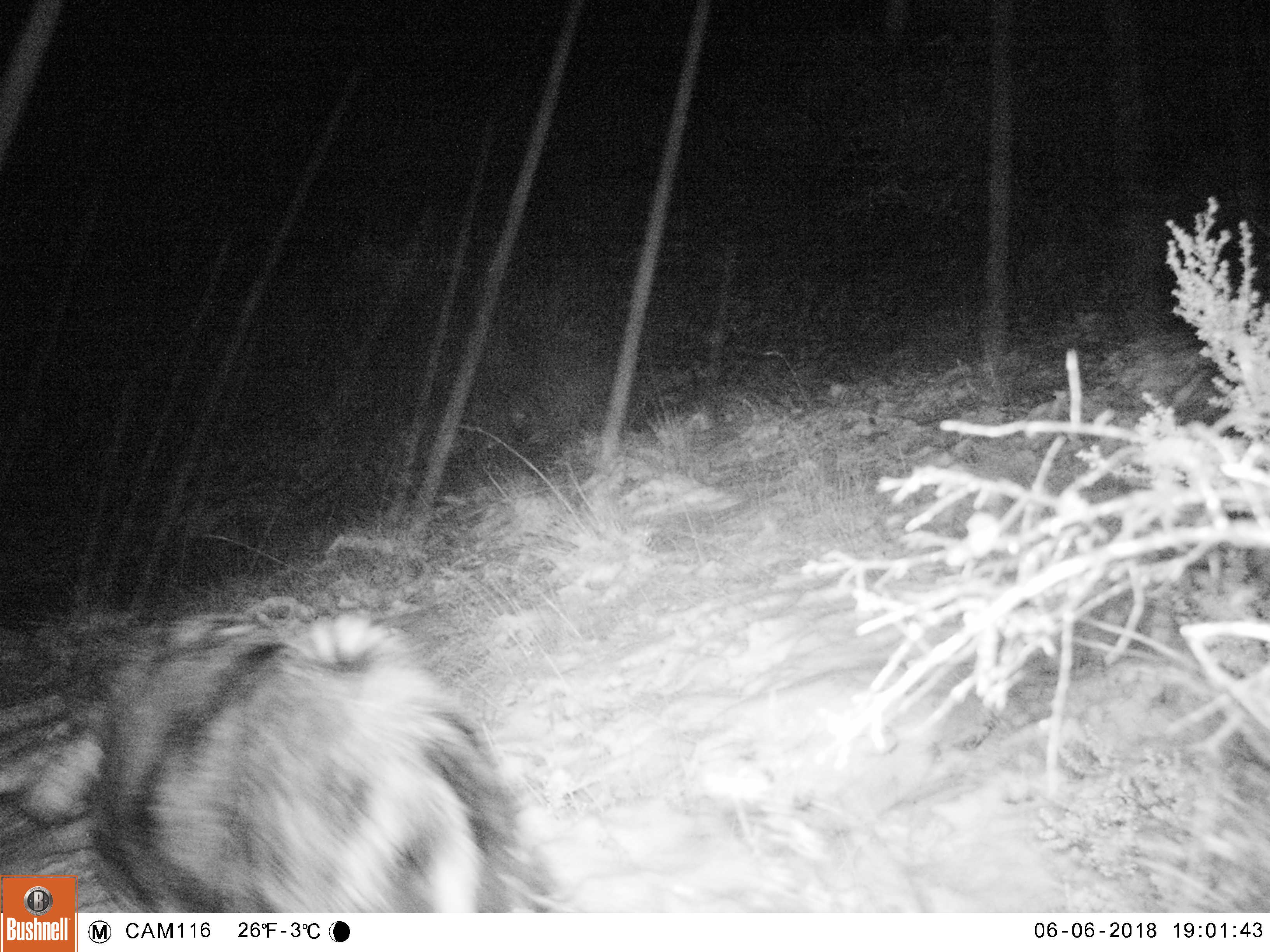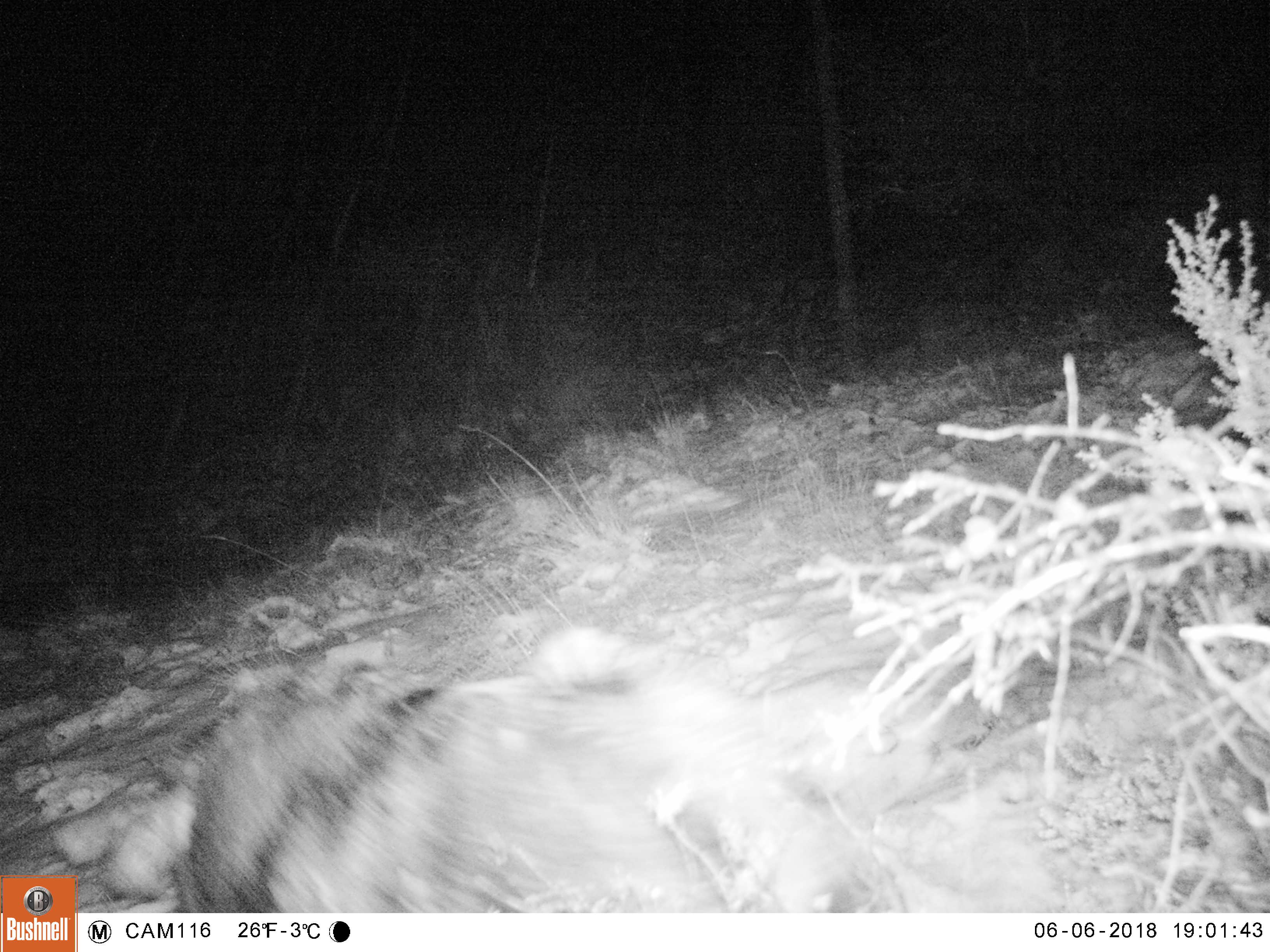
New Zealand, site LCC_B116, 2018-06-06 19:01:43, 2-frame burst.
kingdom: Animalia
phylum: Chordata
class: Mammalia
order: Artiodactyla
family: Suidae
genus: Sus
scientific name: Sus scrofa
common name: pig